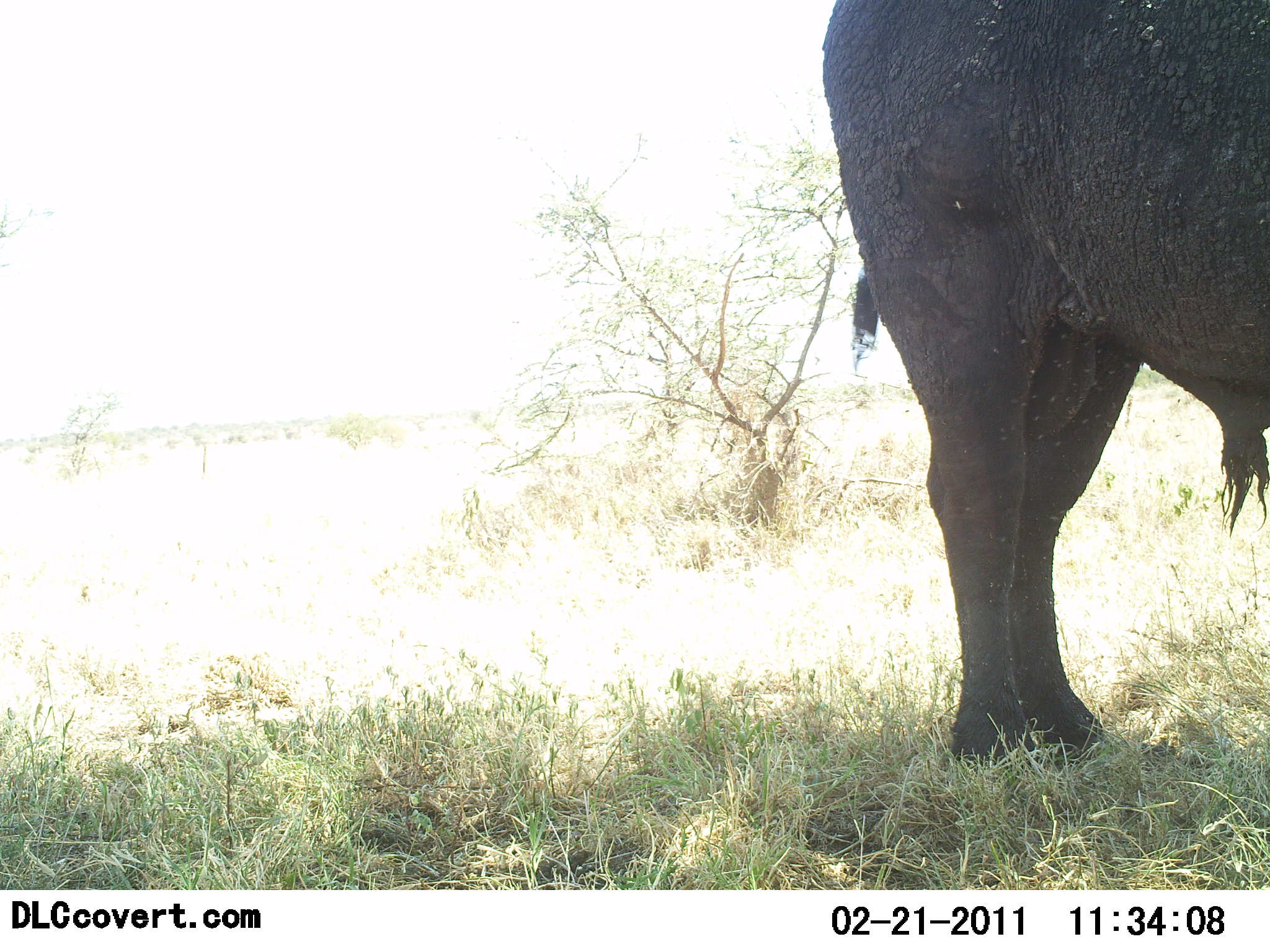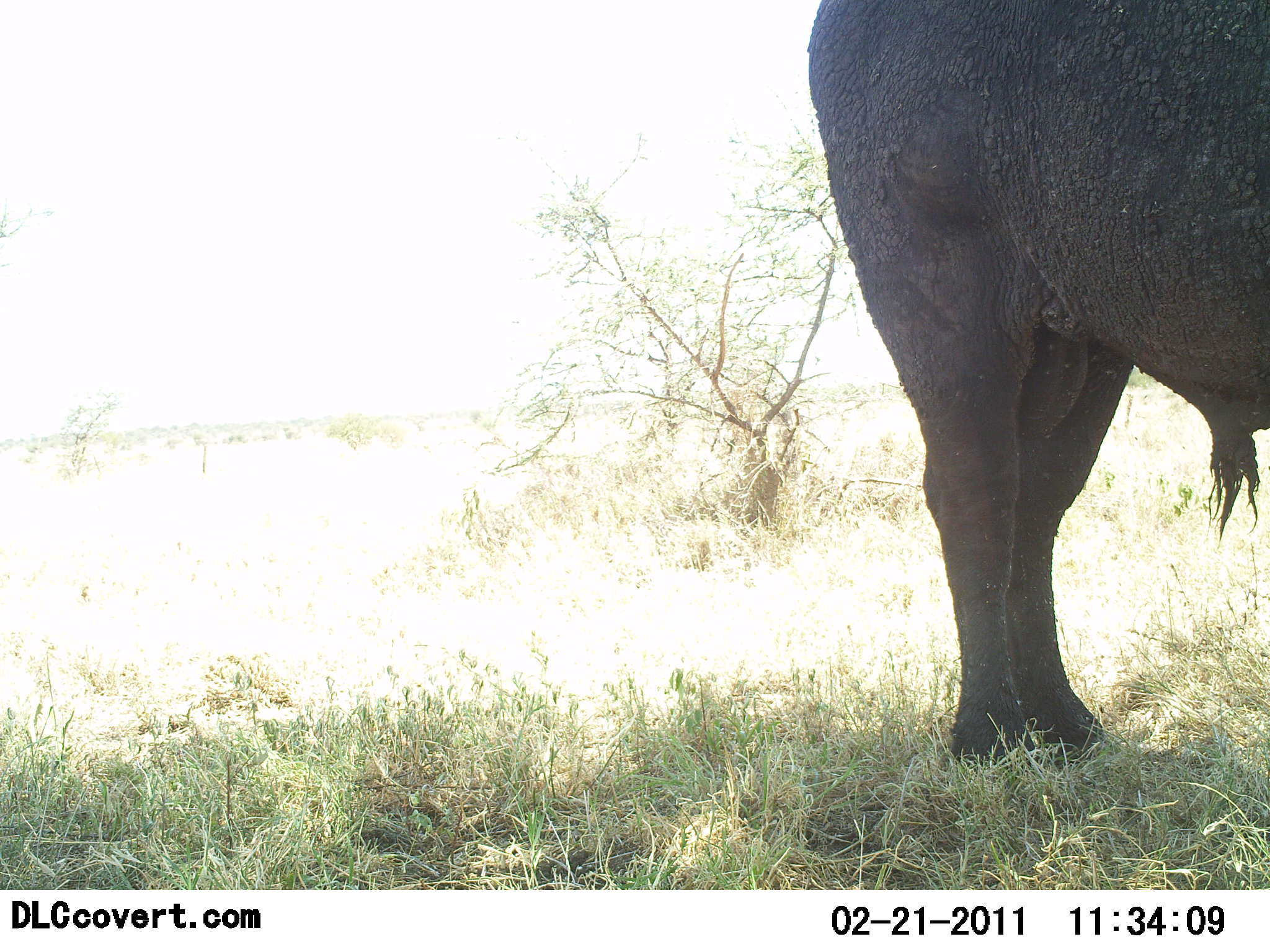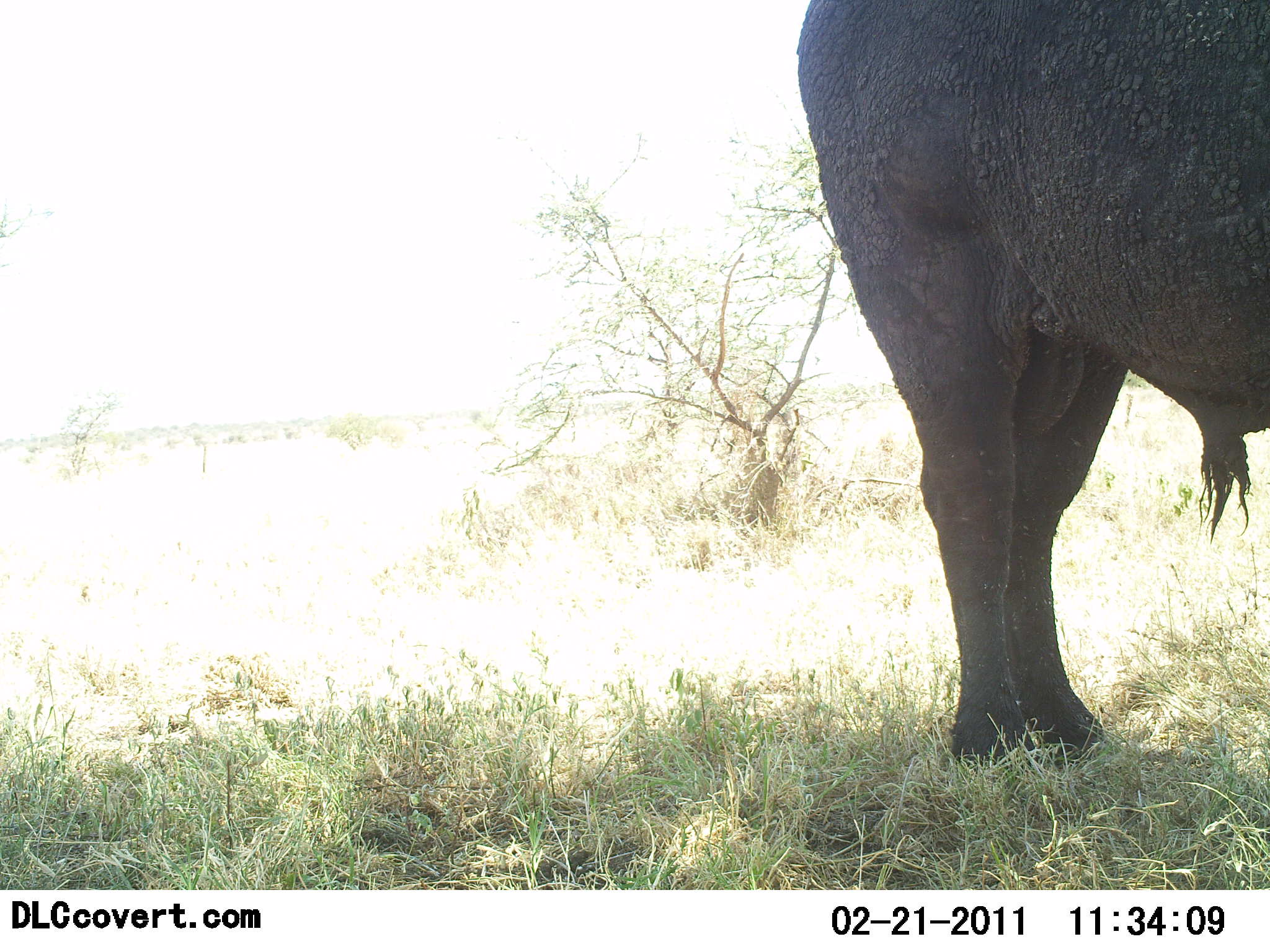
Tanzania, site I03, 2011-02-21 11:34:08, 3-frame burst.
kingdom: Animalia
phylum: Chordata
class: Mammalia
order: Artiodactyla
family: Bovidae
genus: Syncerus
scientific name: Syncerus caffer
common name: cape buffalo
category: buffalo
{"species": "buffalo (cape buffalo) (Syncerus caffer)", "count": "1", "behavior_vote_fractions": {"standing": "100%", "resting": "0%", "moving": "0%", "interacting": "0%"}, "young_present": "0%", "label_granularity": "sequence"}